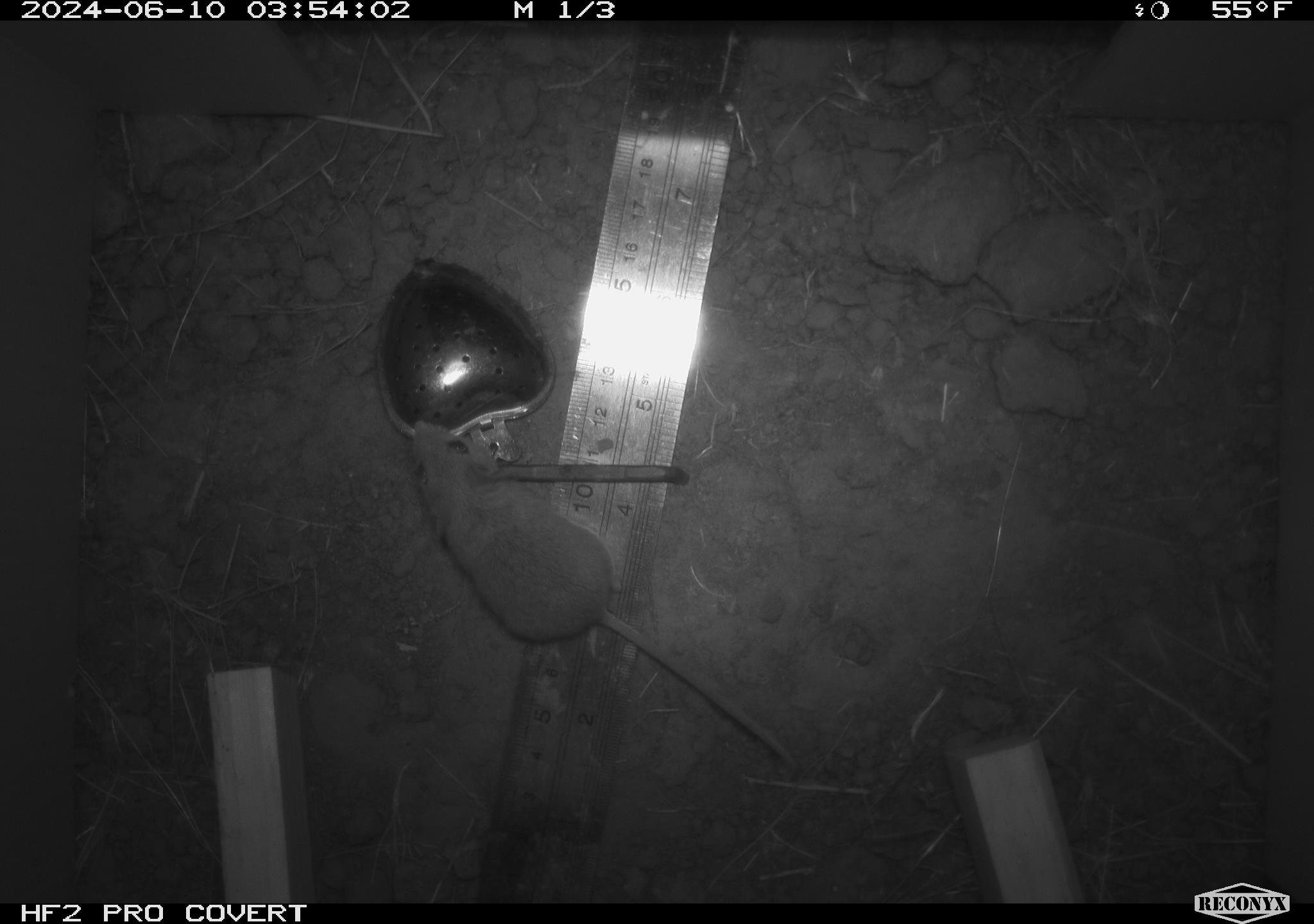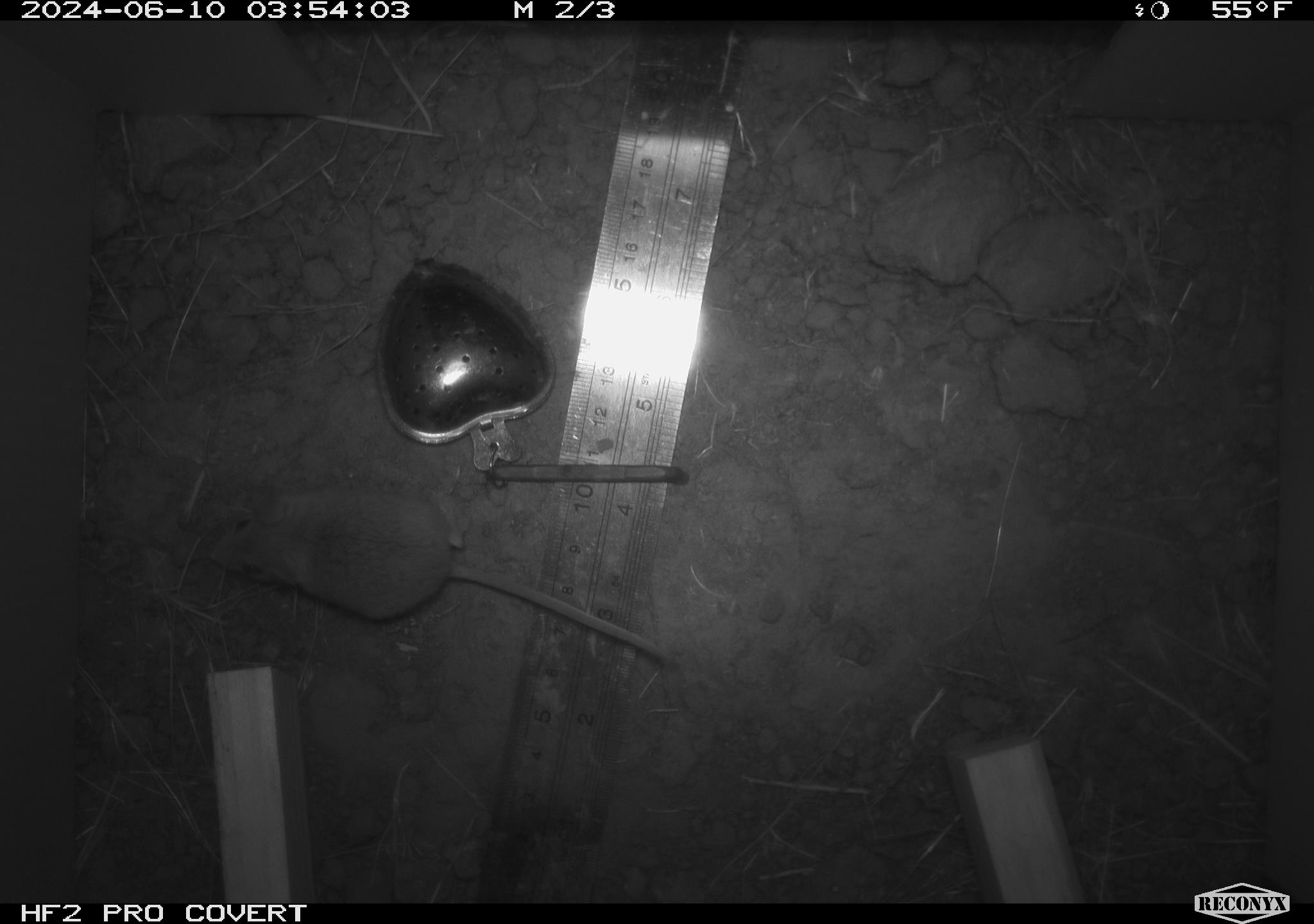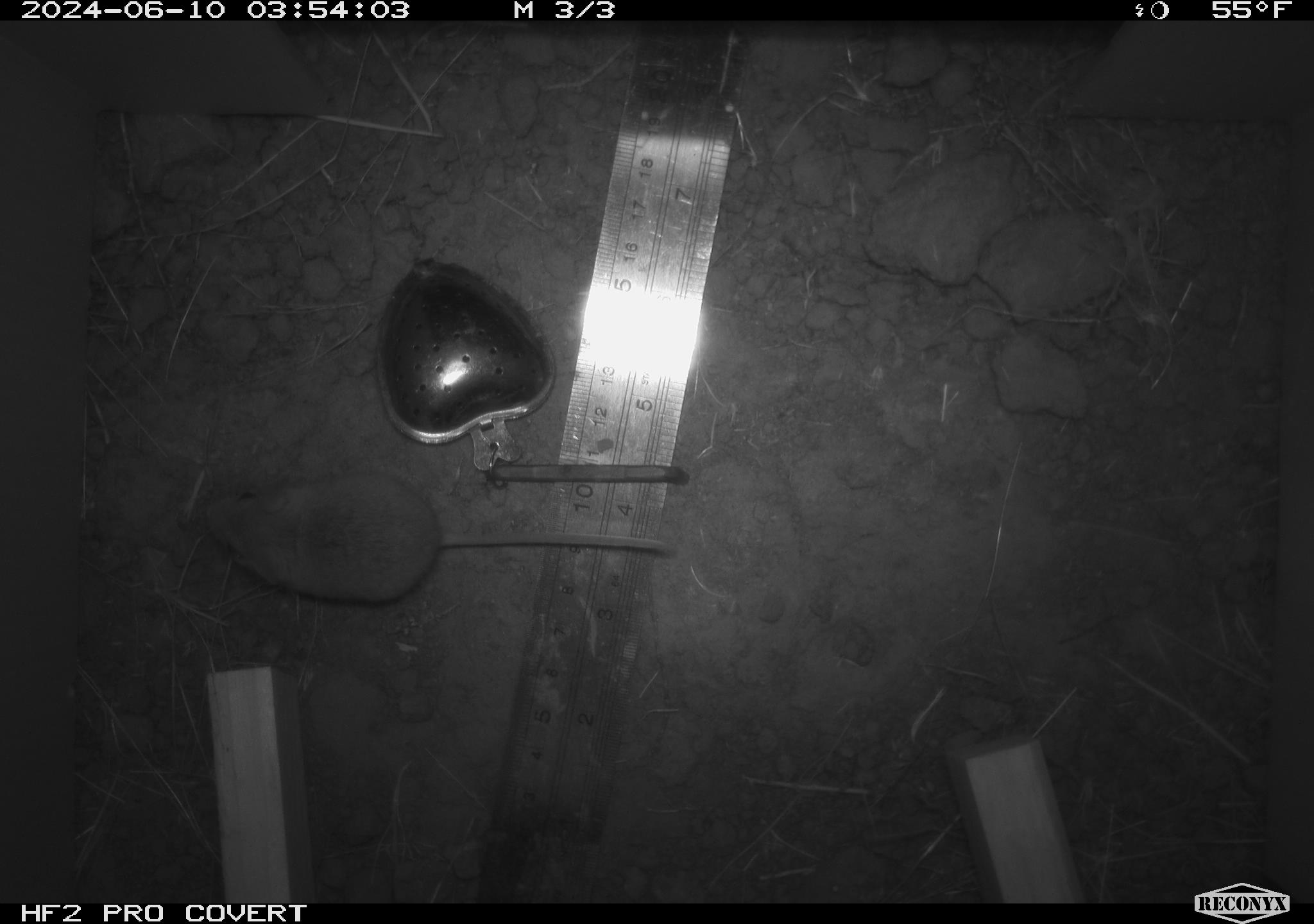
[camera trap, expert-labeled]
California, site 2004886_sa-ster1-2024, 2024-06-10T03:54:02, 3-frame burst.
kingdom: Animalia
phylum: Chordata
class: Mammalia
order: Rodentia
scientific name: Rodentia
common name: mouse species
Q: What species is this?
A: Mouse species (Rodentia).